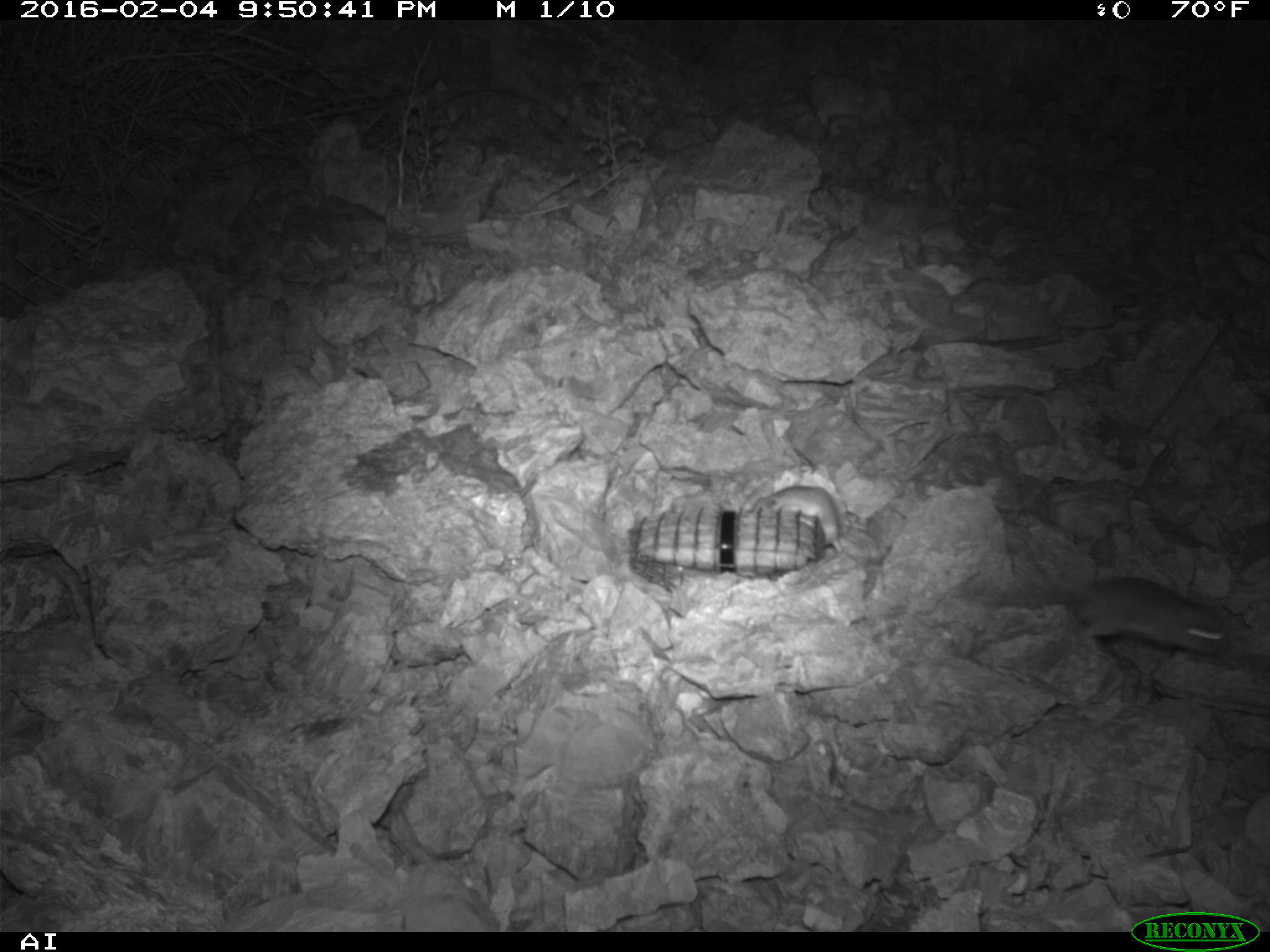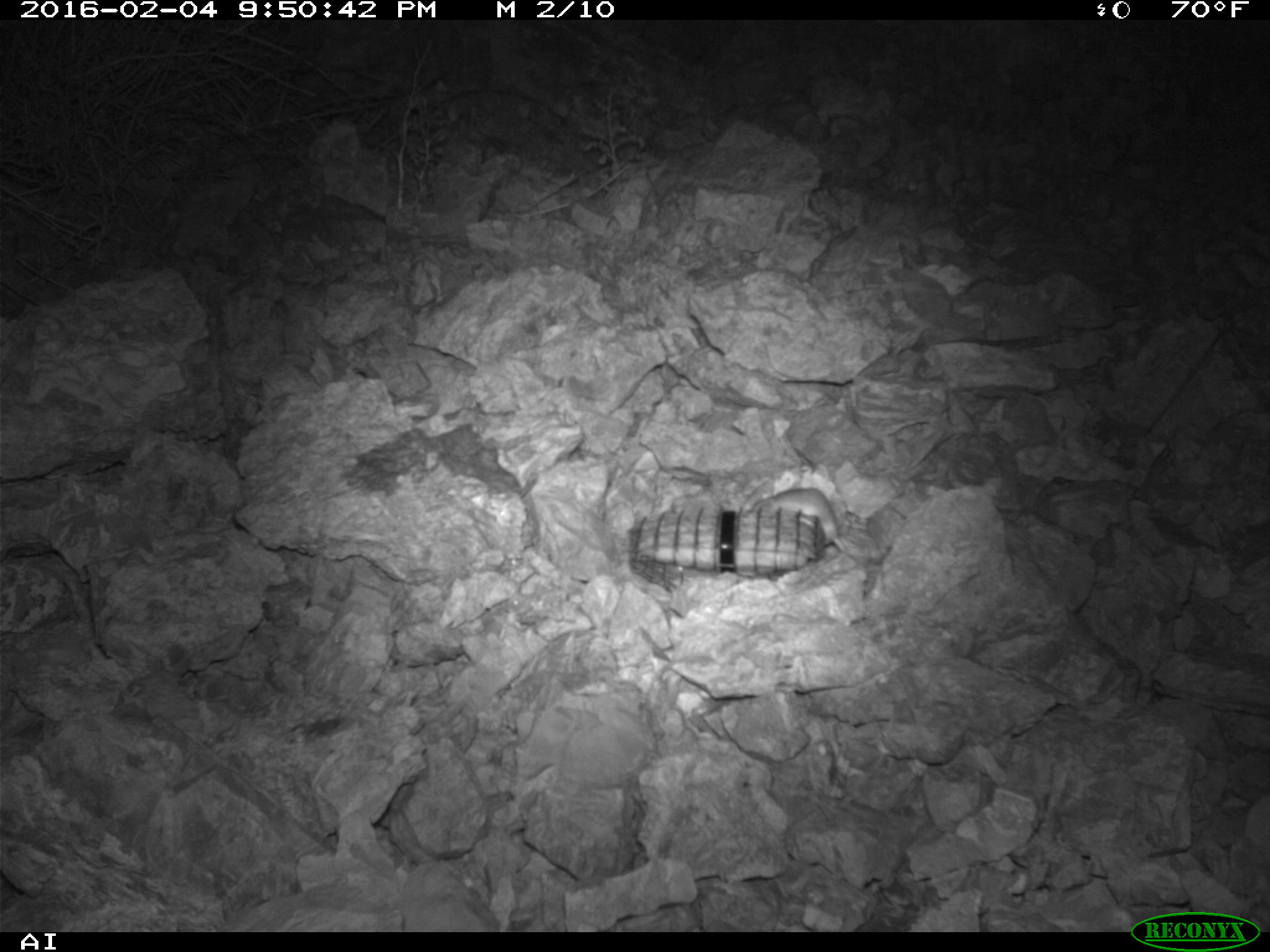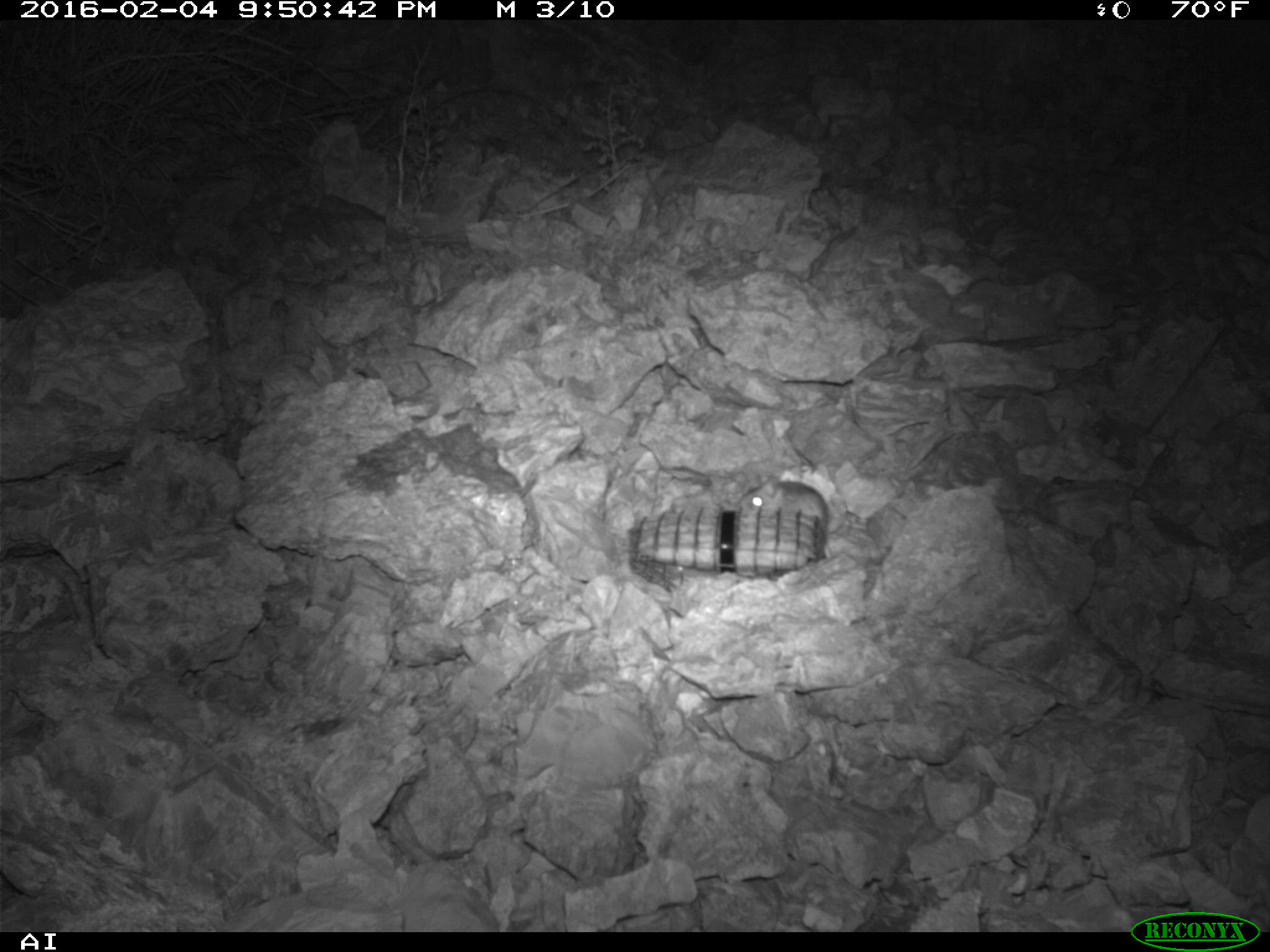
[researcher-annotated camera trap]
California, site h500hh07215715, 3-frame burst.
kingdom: Animalia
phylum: Chordata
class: Mammalia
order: Rodentia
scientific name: Rodentia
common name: rodent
Rodent (Rodentia).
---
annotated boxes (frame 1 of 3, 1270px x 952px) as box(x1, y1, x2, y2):
rodent: box(959, 575, 1226, 655); box(750, 485, 843, 554)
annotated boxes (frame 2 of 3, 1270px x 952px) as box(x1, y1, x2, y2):
rodent: box(752, 487, 846, 551)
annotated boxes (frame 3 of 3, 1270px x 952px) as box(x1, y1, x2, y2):
rodent: box(733, 475, 836, 553)